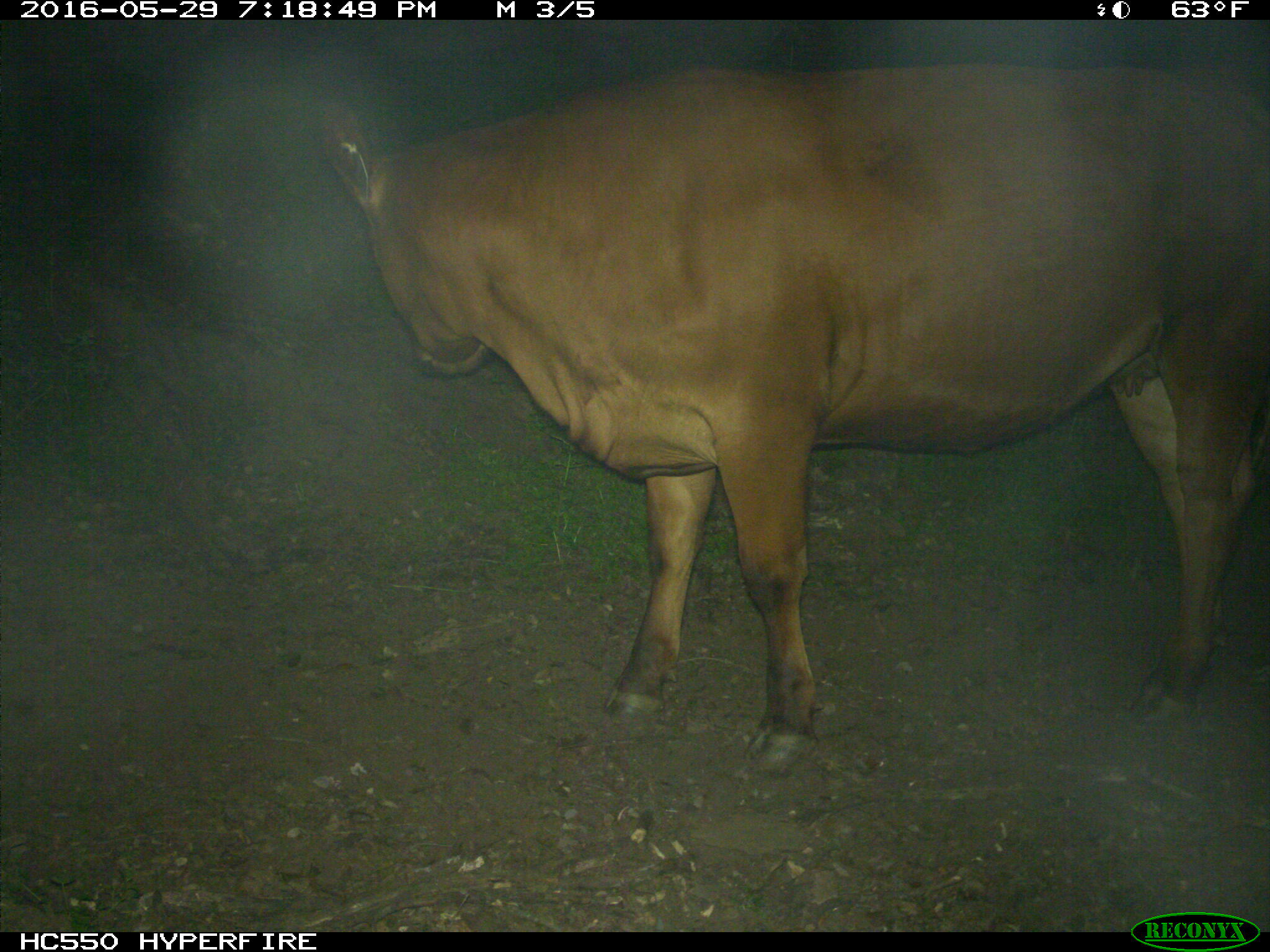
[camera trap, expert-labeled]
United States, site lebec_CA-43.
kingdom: Animalia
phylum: Chordata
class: Mammalia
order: Artiodactyla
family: Bovidae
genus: Bos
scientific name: Bos taurus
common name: domestic cow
Bos taurus (domestic cow).